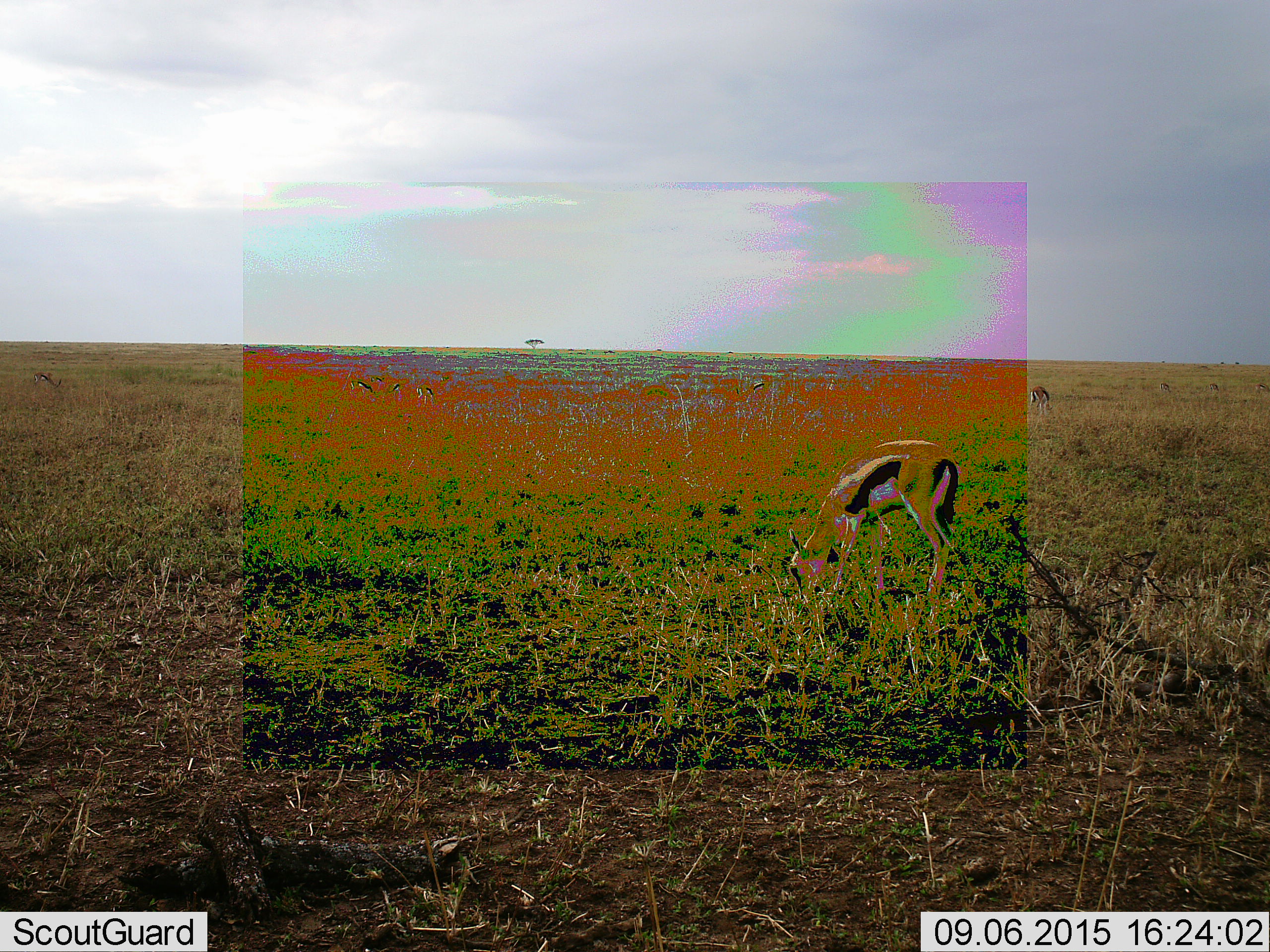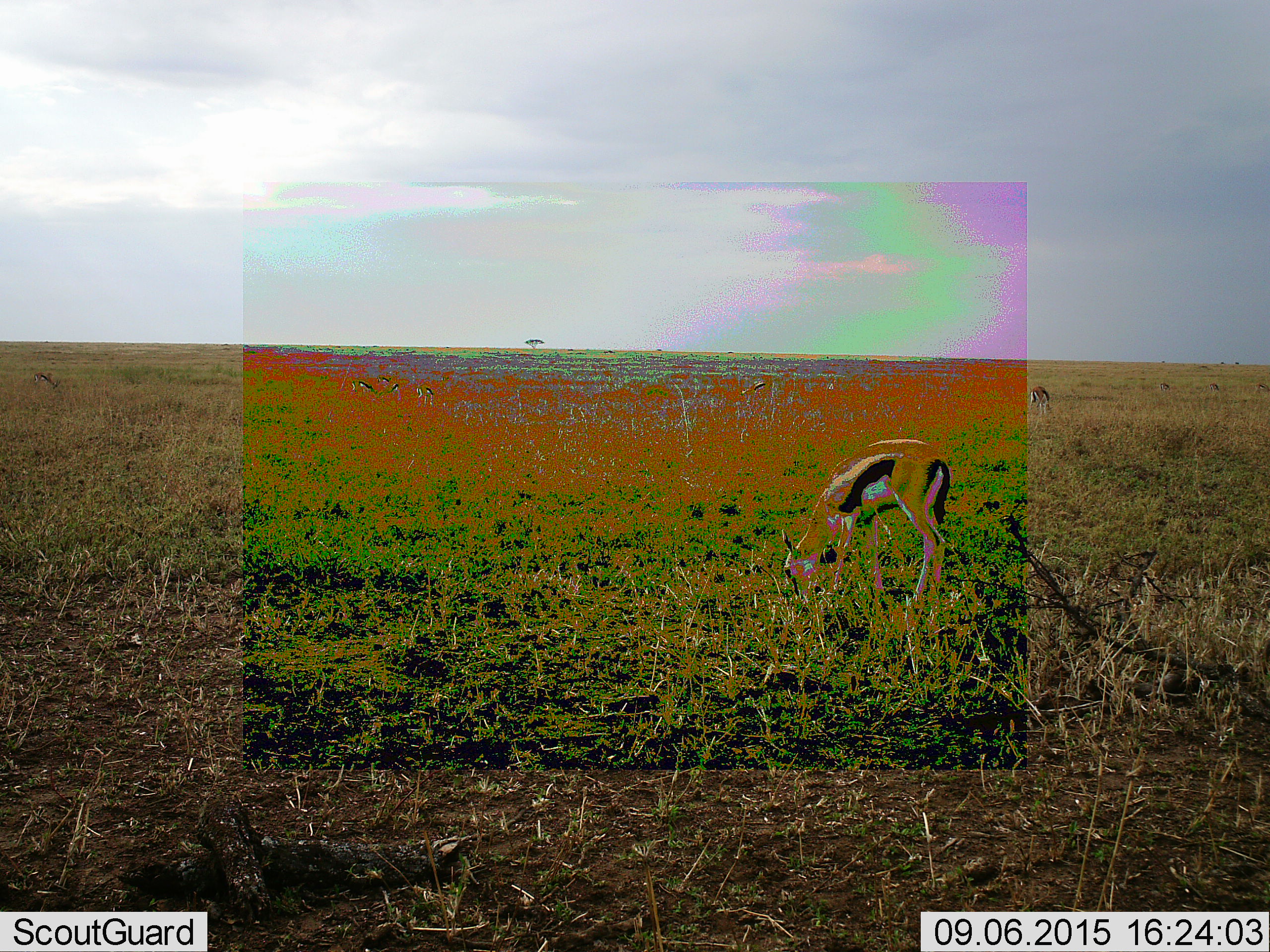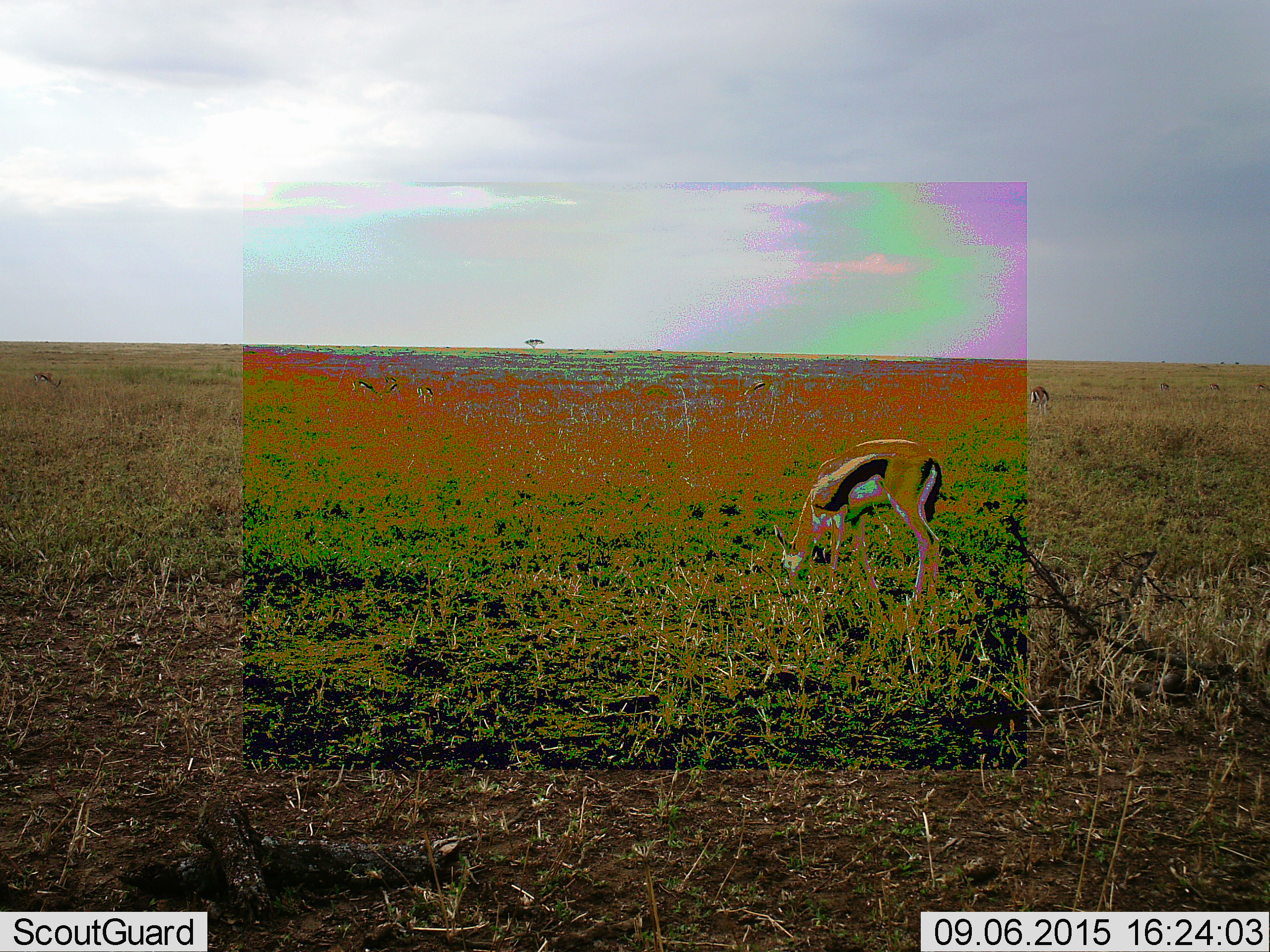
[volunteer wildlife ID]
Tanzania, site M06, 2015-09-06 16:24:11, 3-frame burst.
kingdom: Animalia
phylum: Chordata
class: Mammalia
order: Artiodactyla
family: Bovidae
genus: Eudorcas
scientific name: Eudorcas thomsonii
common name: thomson's gazelle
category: gazellethomsons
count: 5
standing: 0%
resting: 10%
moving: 20%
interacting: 0%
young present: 10%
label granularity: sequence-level